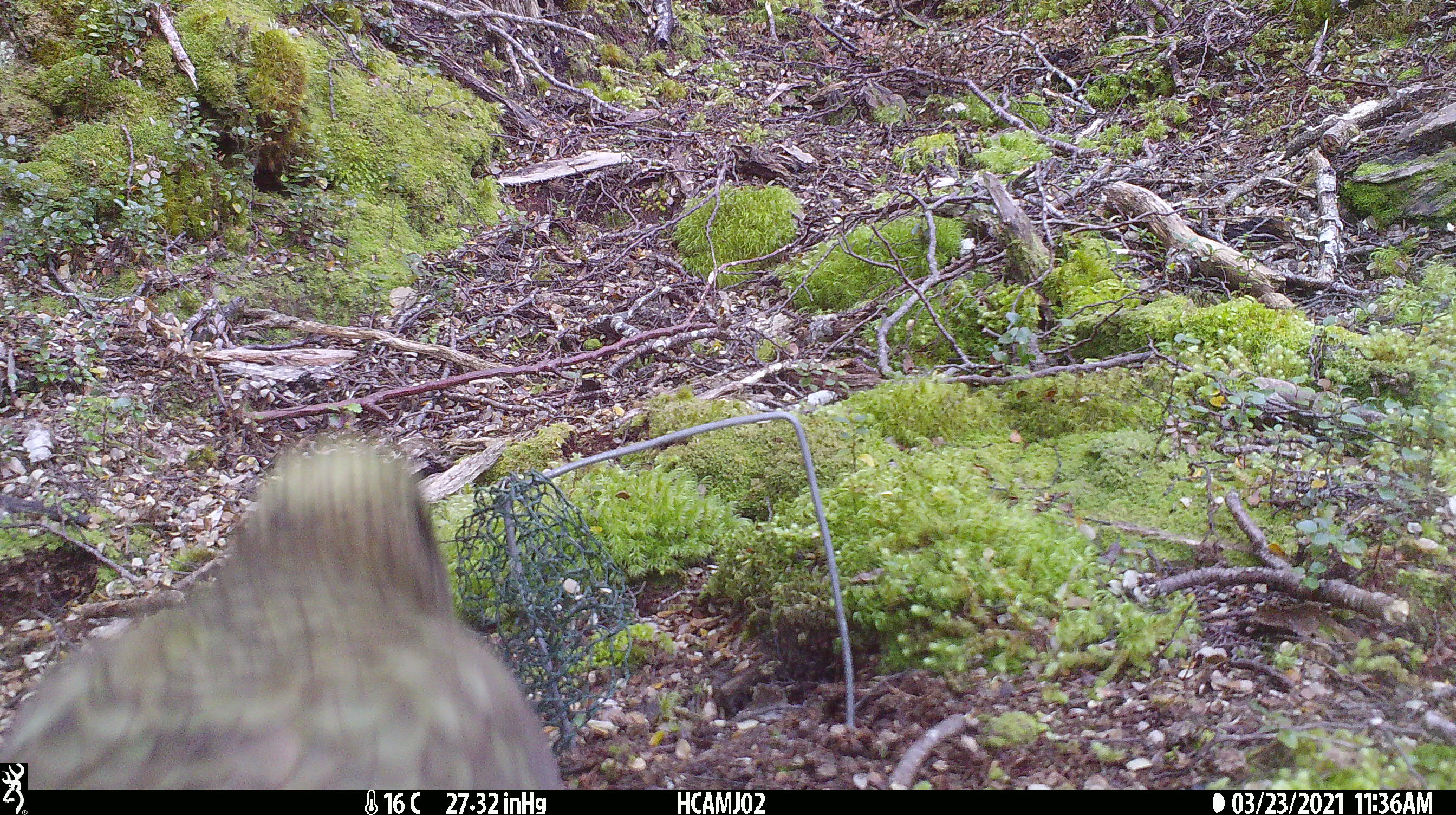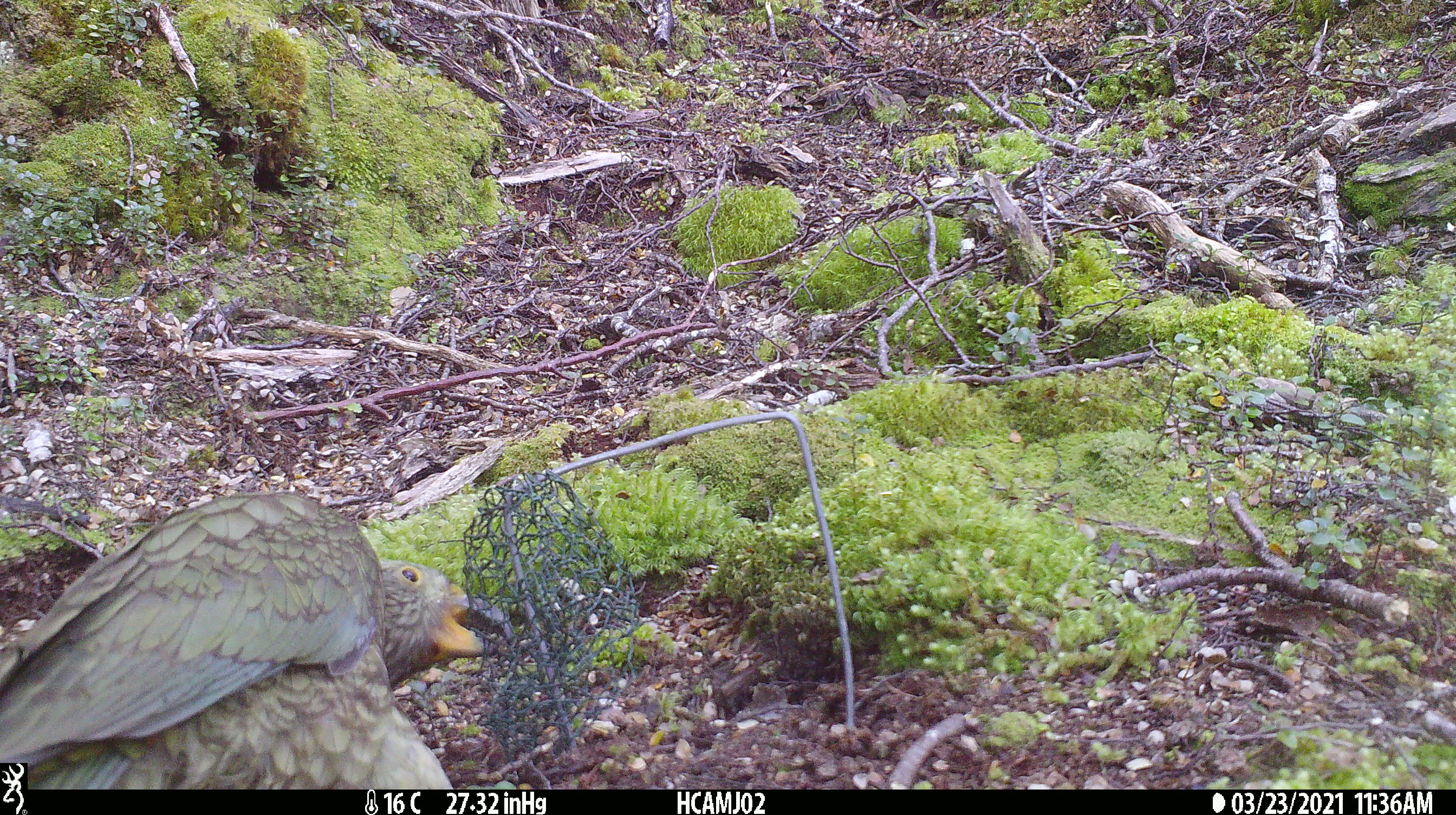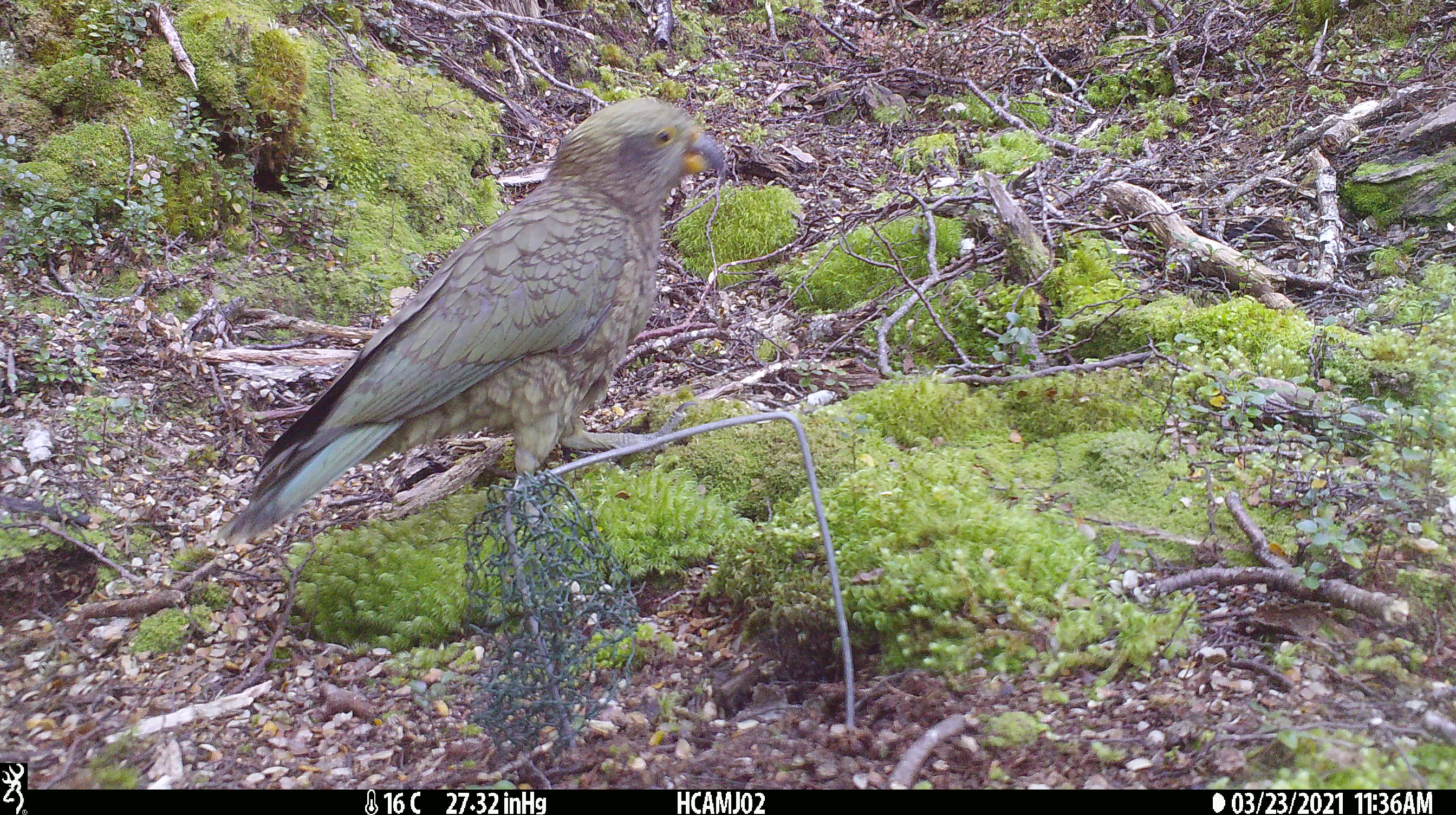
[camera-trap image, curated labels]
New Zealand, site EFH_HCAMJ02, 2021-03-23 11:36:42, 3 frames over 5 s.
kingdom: Animalia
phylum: Chordata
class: Aves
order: Psittaciformes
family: Strigopidae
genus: Nestor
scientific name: Nestor notabilis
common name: kea